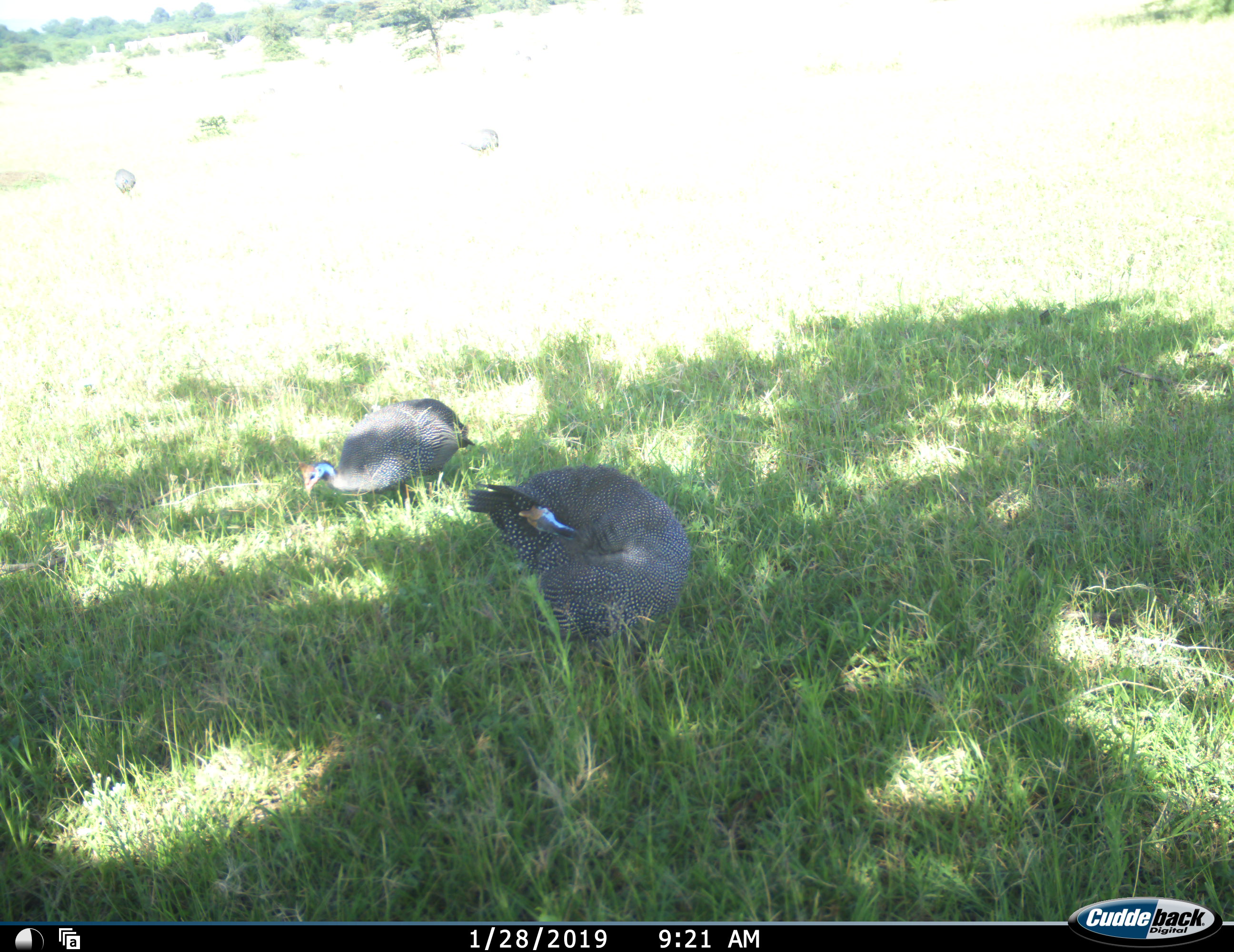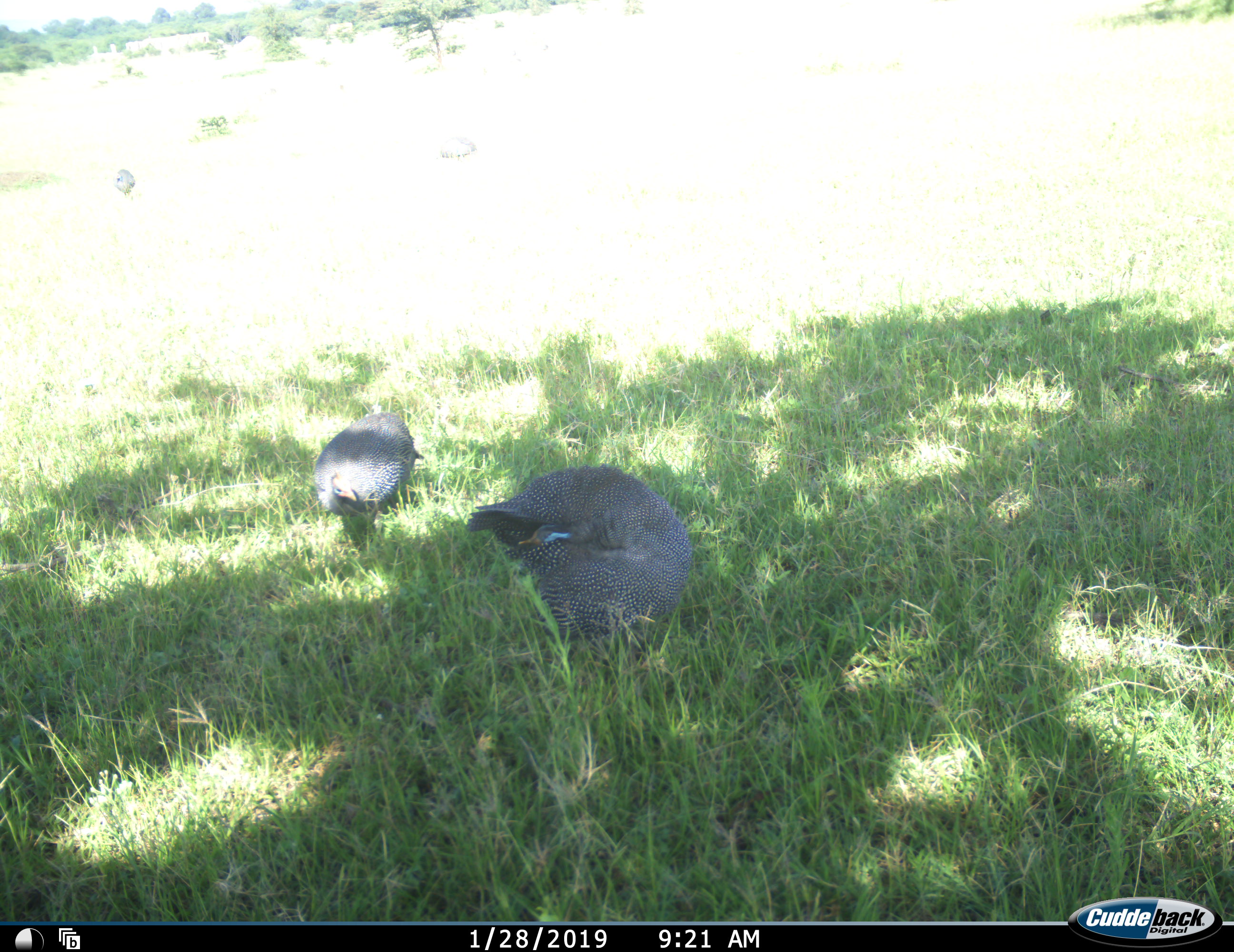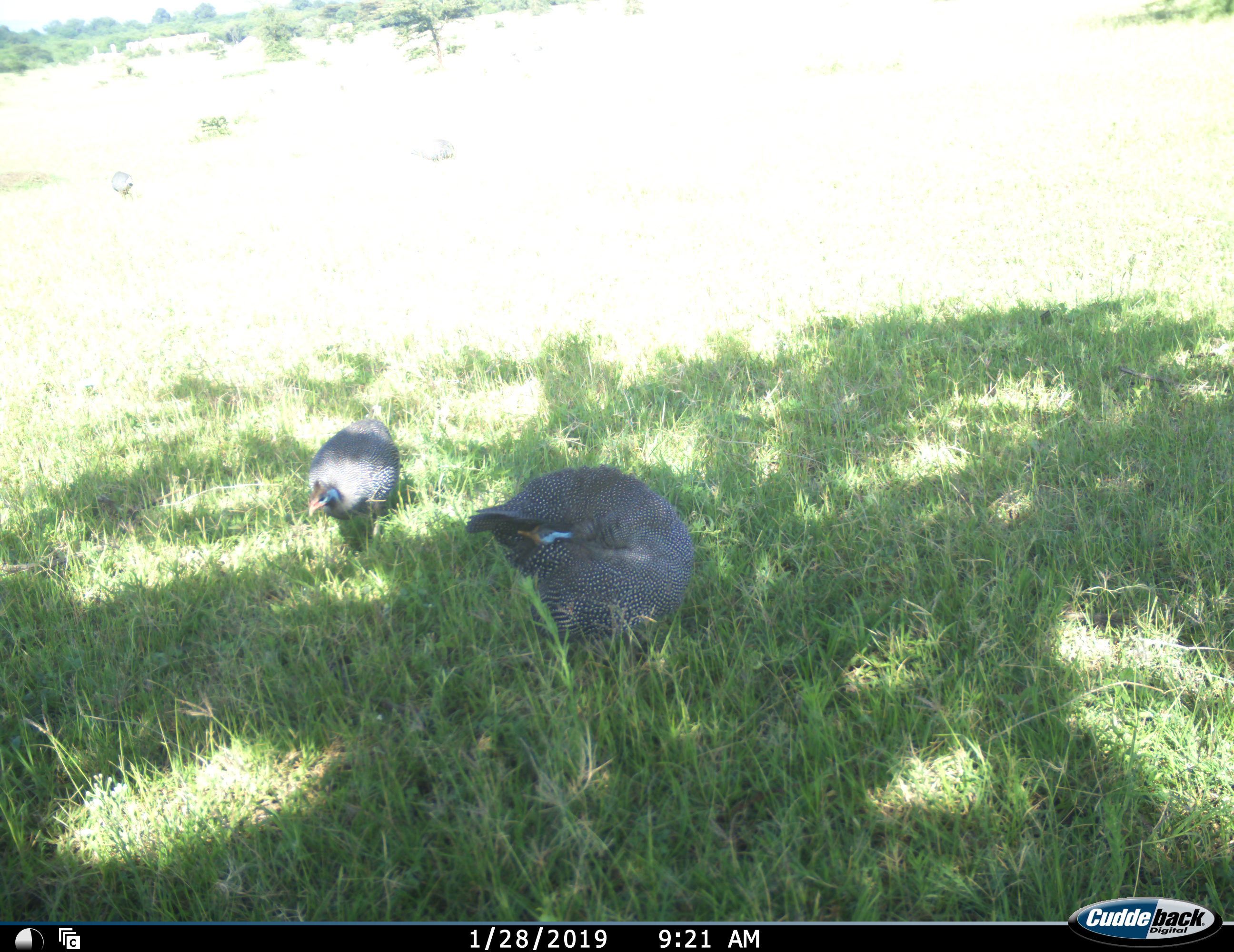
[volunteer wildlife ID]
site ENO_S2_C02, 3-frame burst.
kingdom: Animalia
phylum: Chordata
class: Aves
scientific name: Aves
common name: bird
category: birdother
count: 4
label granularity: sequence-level